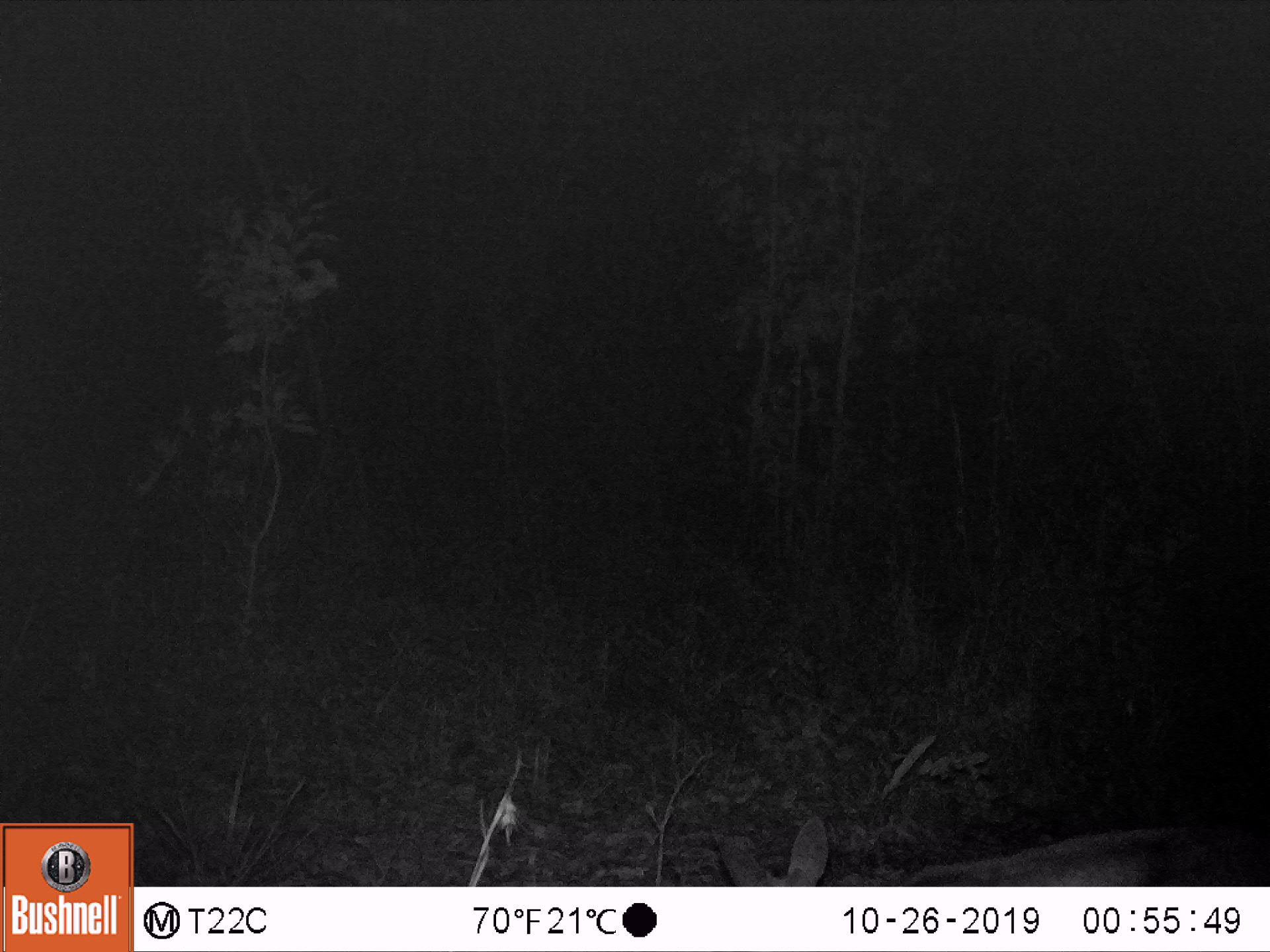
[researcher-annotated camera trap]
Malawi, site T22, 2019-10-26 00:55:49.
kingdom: Animalia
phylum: Chordata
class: Mammalia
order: Artiodactyla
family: Bovidae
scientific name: Antilopinae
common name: small antelope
Small antelope (Antilopinae), count 1.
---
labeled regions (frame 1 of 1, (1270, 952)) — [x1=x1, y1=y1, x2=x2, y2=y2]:
small antelope: [x1=694, y1=777, x2=1267, y2=885]